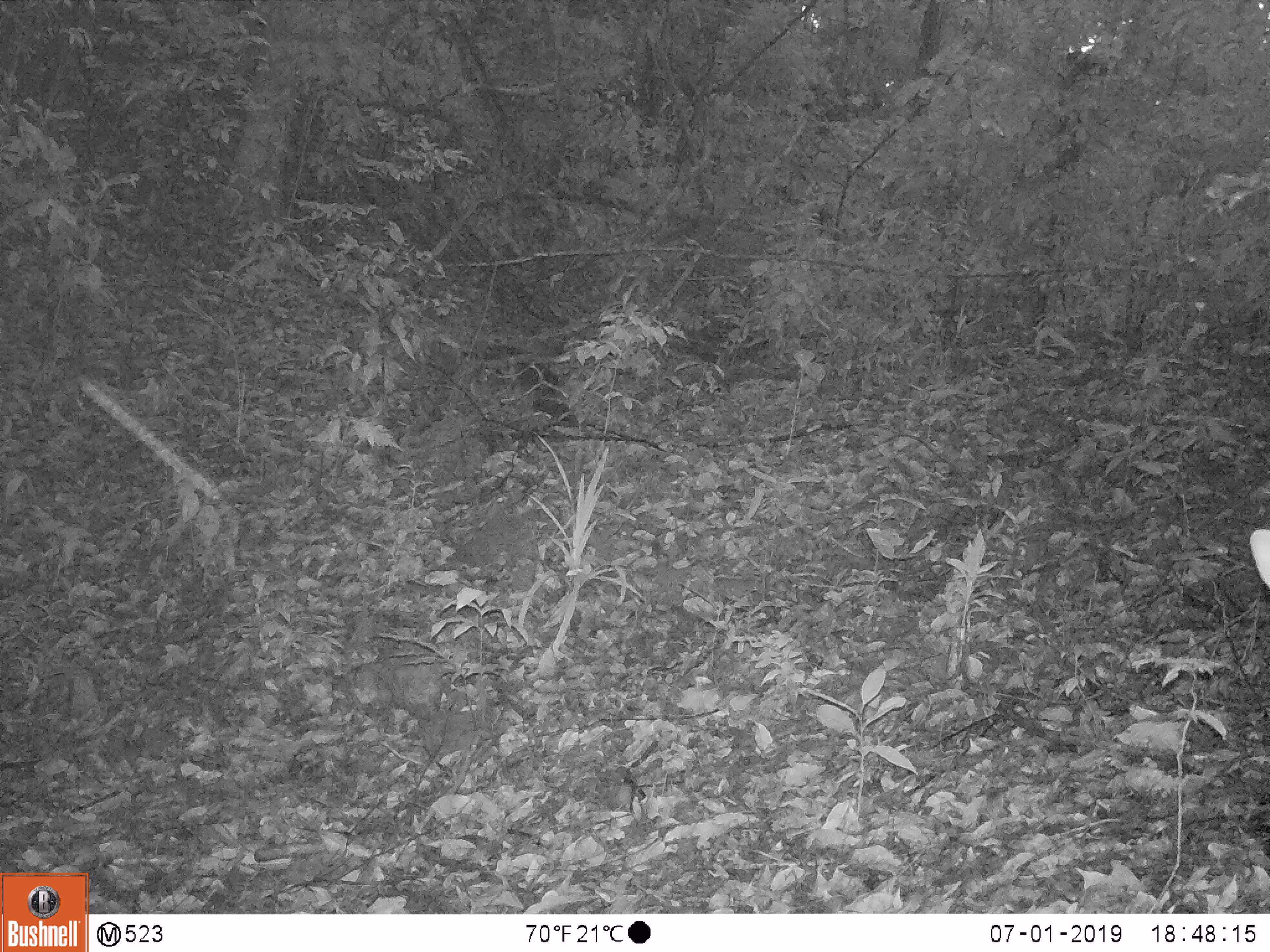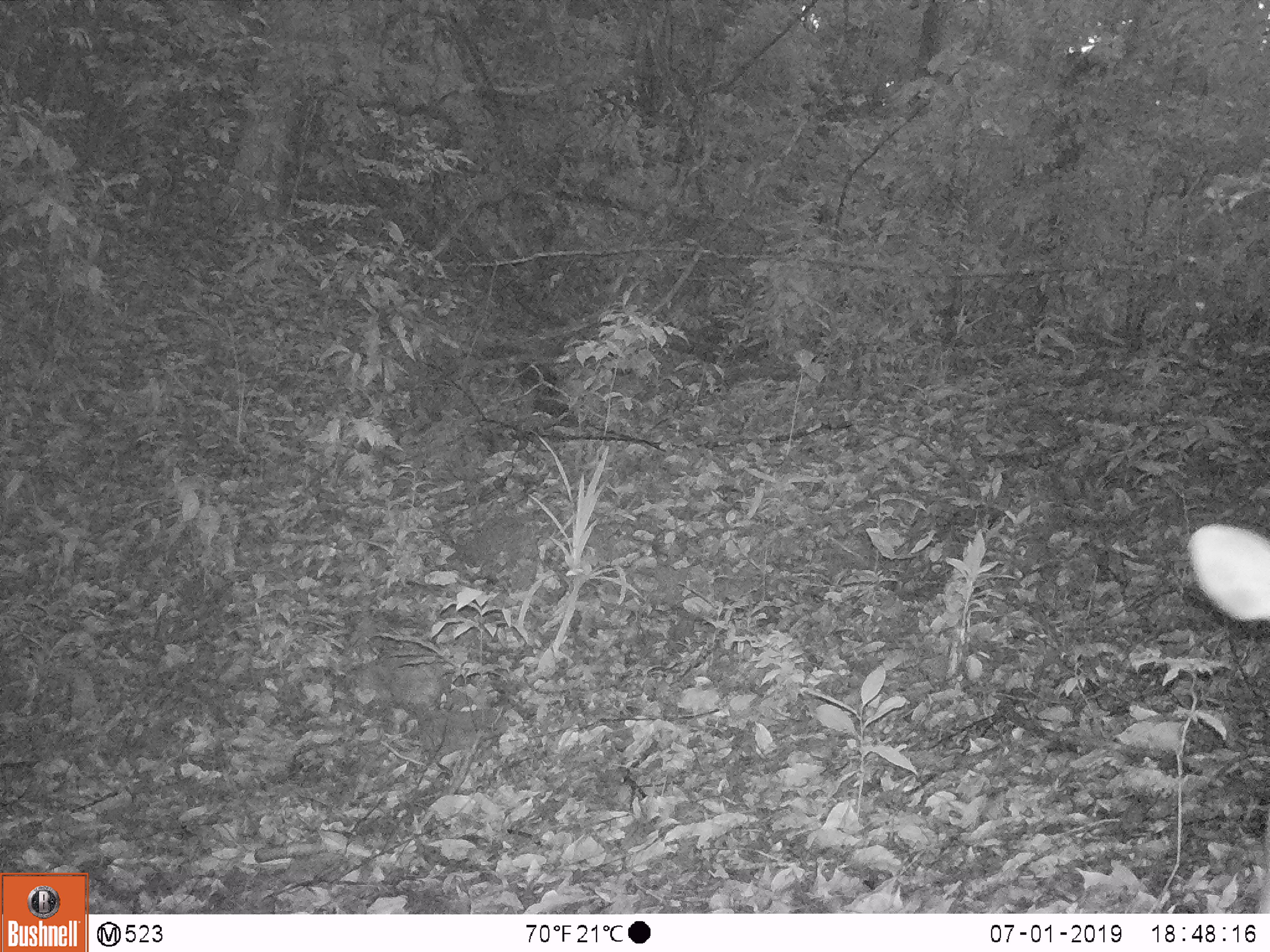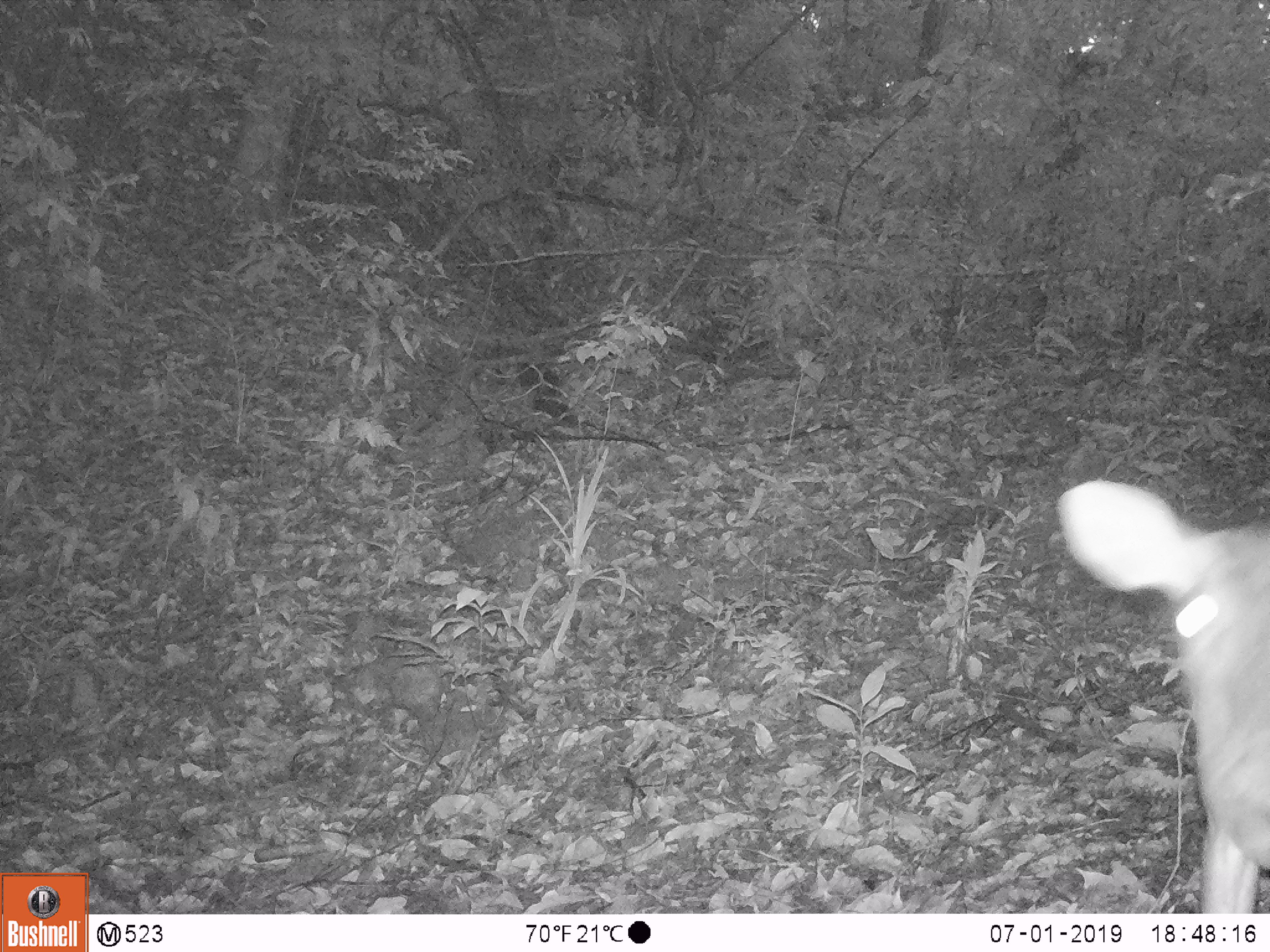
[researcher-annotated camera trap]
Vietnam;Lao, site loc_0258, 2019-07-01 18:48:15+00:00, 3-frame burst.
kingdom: Animalia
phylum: Chordata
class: Mammalia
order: Artiodactyla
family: Cervidae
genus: Muntiacus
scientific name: Muntiacus vuquangensis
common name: large-antlered muntjac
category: large antlered muntjac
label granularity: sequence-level